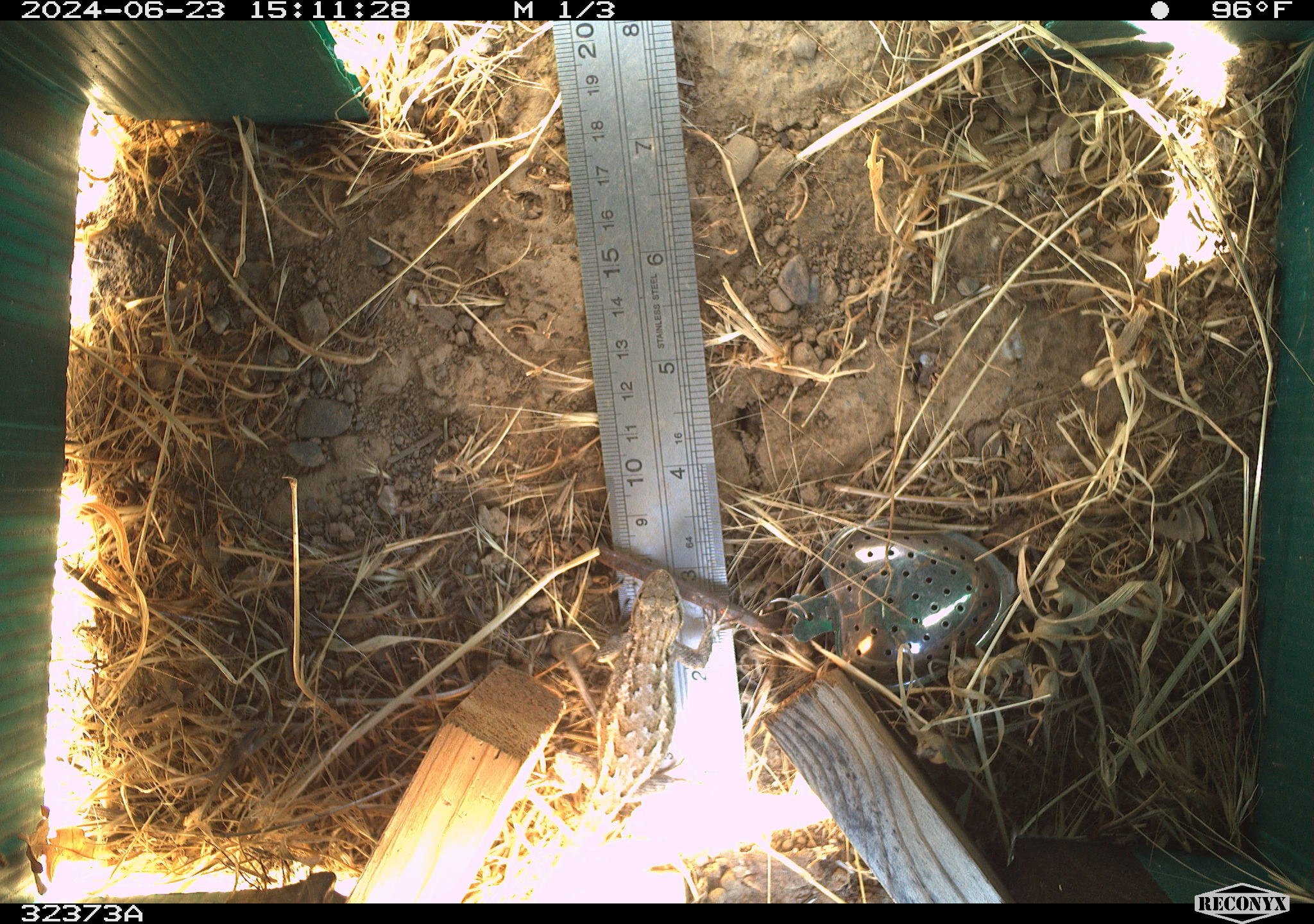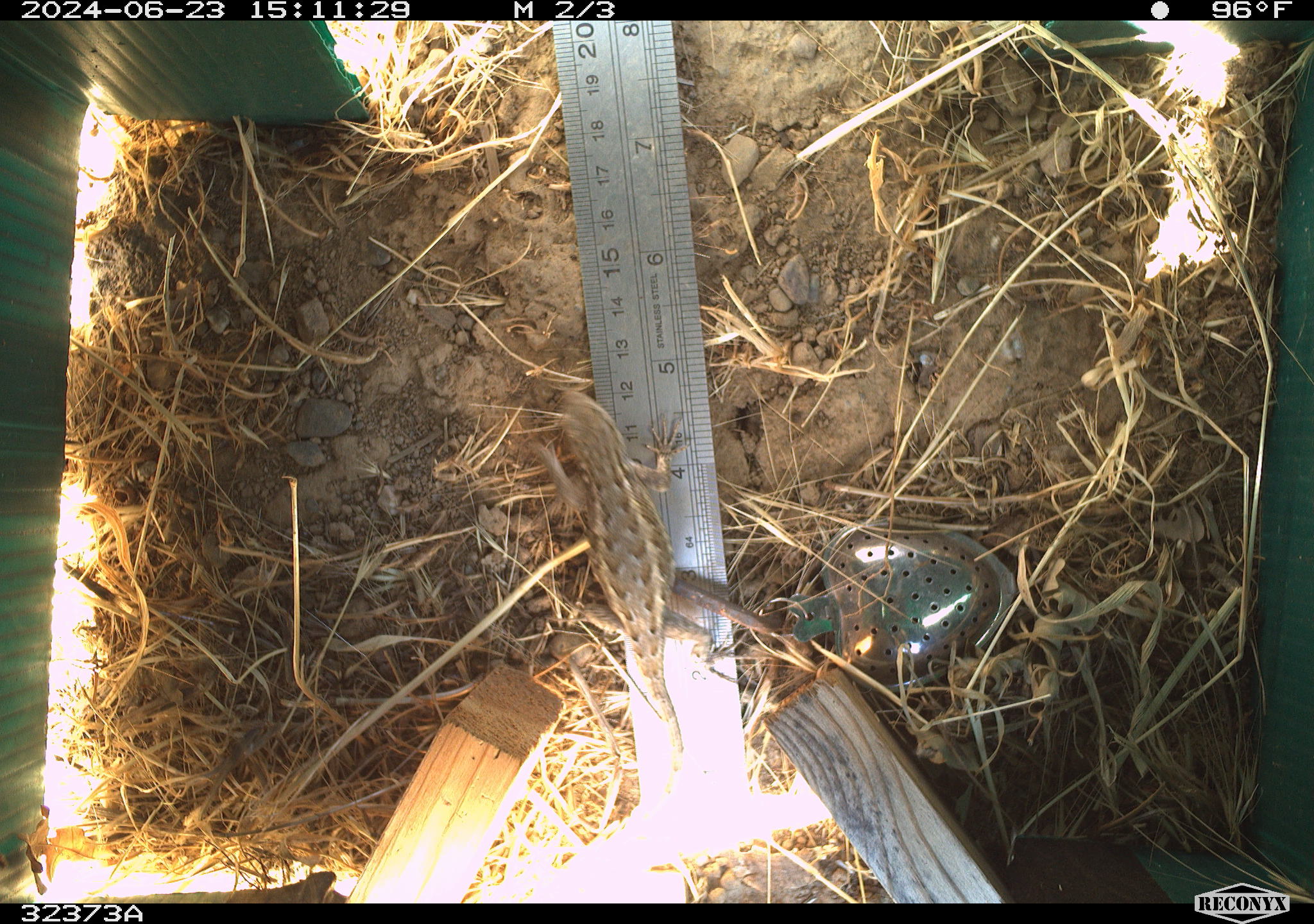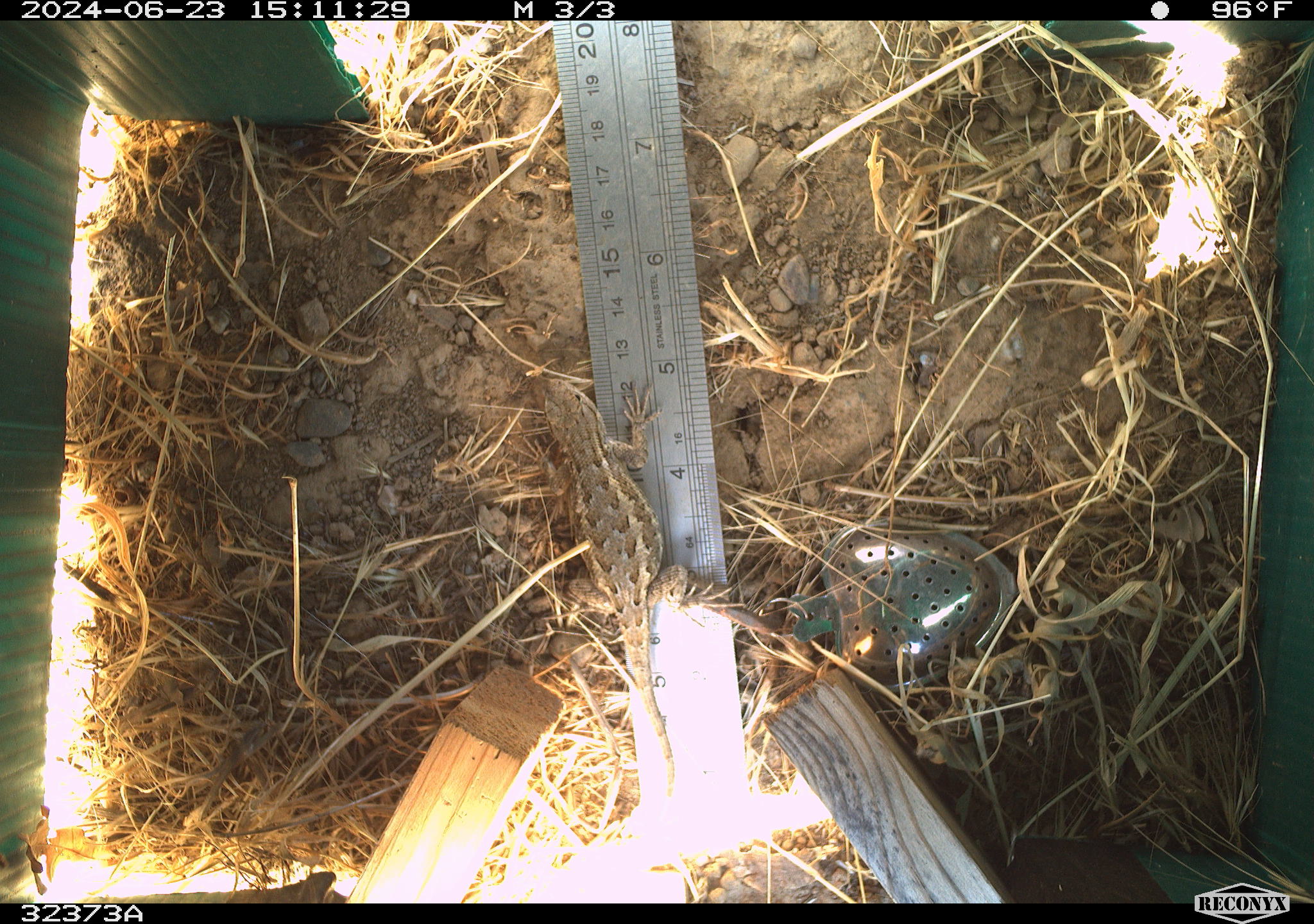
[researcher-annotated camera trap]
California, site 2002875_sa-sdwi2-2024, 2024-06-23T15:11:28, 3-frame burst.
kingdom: Animalia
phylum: Chordata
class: Reptilia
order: Squamata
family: Phrynosomatidae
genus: Sceloporus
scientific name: Sceloporus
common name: spiny lizards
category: sceloporus species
Sceloporus species (spiny lizards) (Sceloporus).